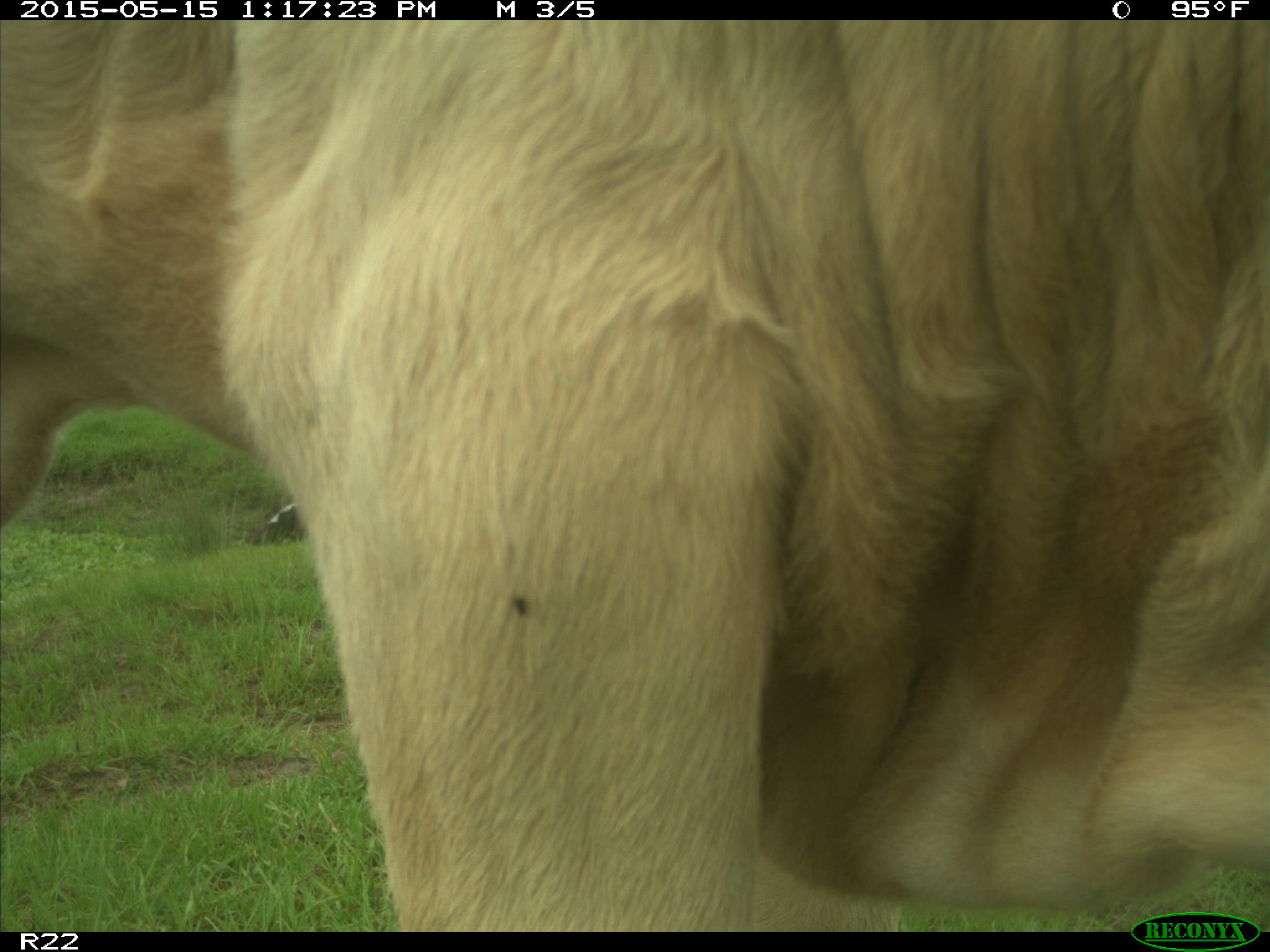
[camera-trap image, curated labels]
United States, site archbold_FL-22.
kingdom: Animalia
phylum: Chordata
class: Mammalia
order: Artiodactyla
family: Bovidae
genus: Bos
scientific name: Bos taurus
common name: domestic cow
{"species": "Bos taurus (domestic cow)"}